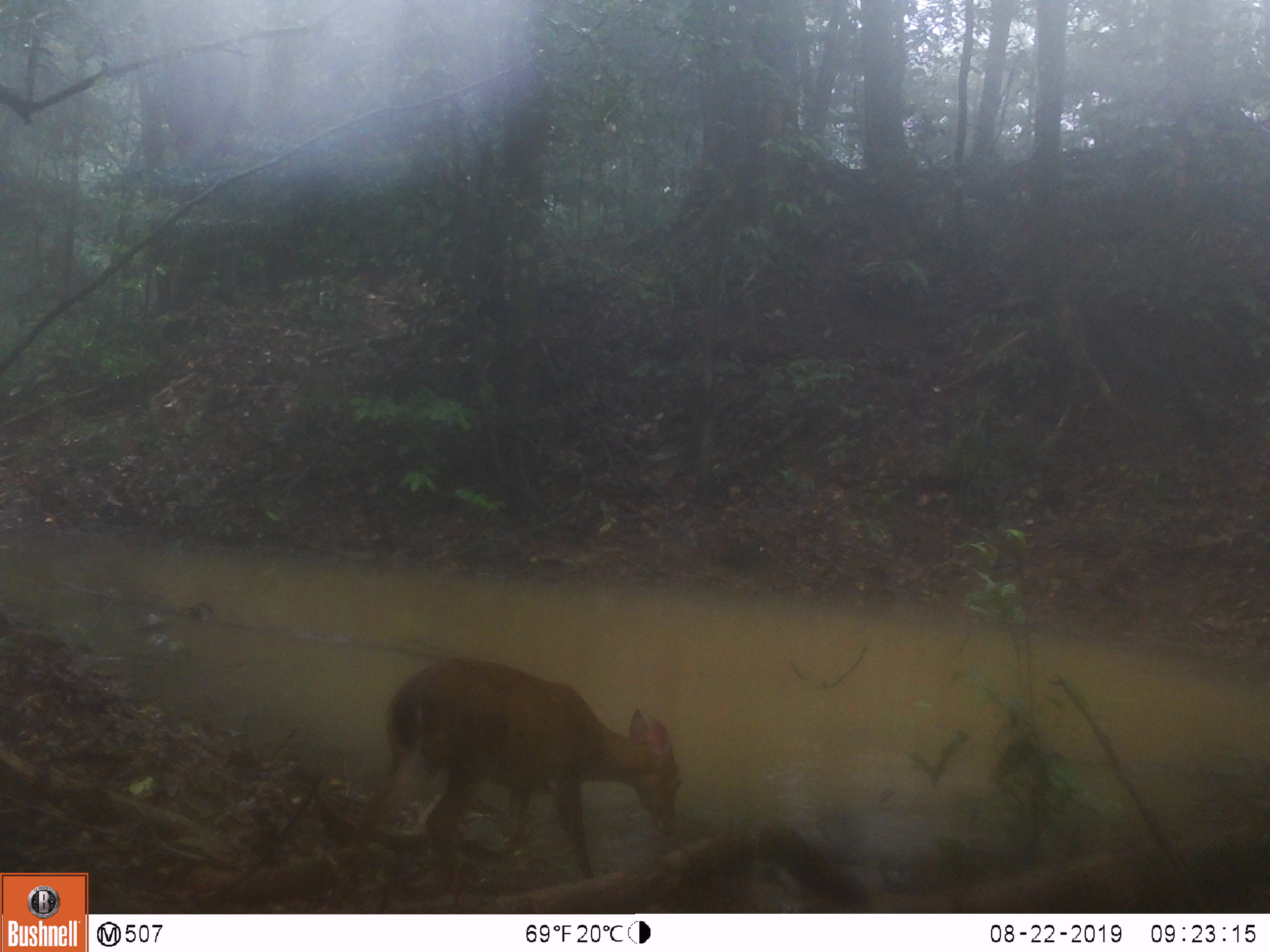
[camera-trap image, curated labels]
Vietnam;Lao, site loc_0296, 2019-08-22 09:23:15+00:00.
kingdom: Animalia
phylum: Chordata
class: Mammalia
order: Artiodactyla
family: Cervidae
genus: Muntiacus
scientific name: Muntiacus vuquangensis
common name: large-antlered muntjac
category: large antlered muntjac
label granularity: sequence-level